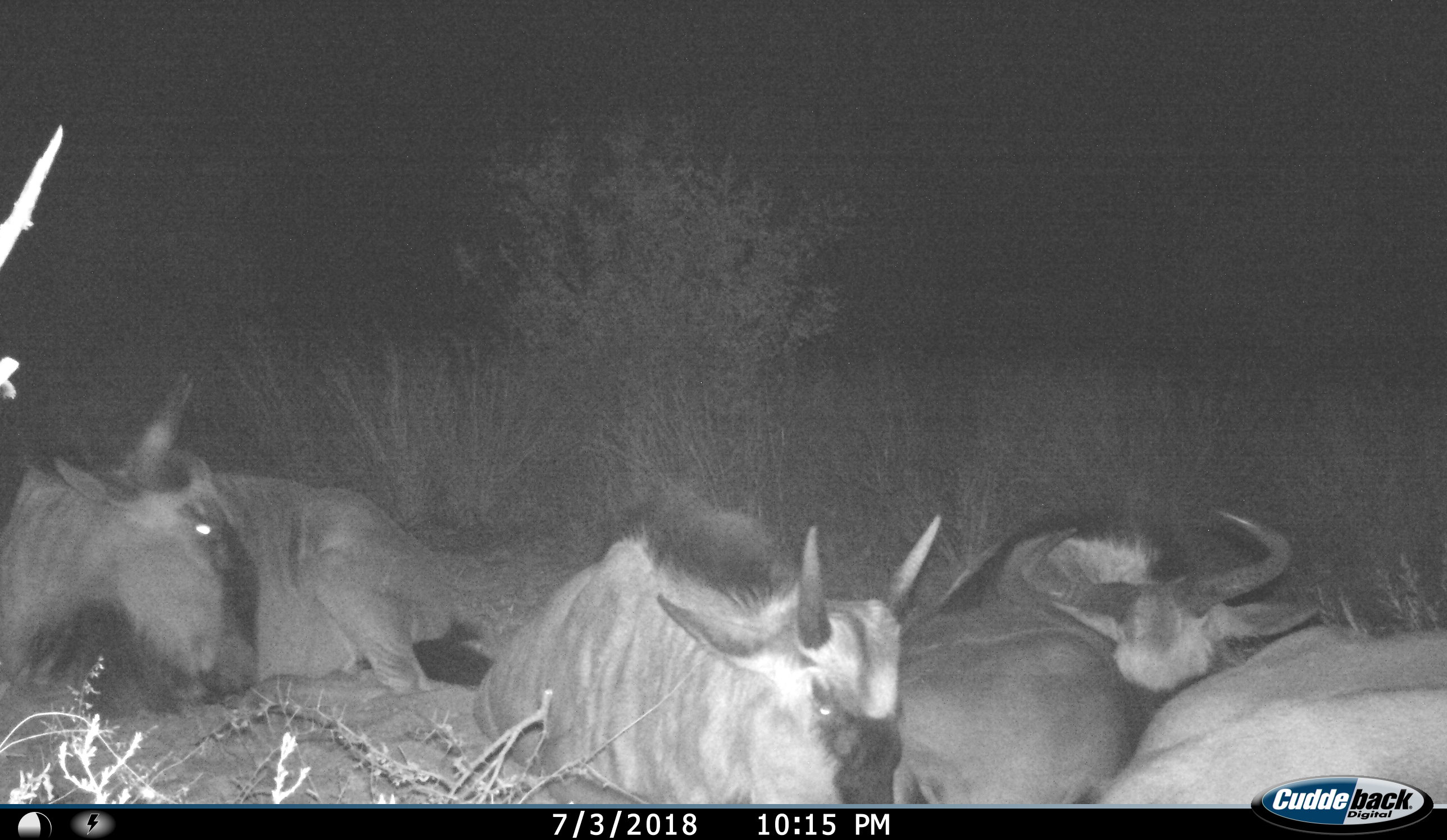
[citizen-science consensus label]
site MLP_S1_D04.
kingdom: Animalia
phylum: Chordata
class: Mammalia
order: Artiodactyla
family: Bovidae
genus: Connochaetes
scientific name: Connochaetes taurinus taurinus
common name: blue wildebeest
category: wildebeestblue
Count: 4.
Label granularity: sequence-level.